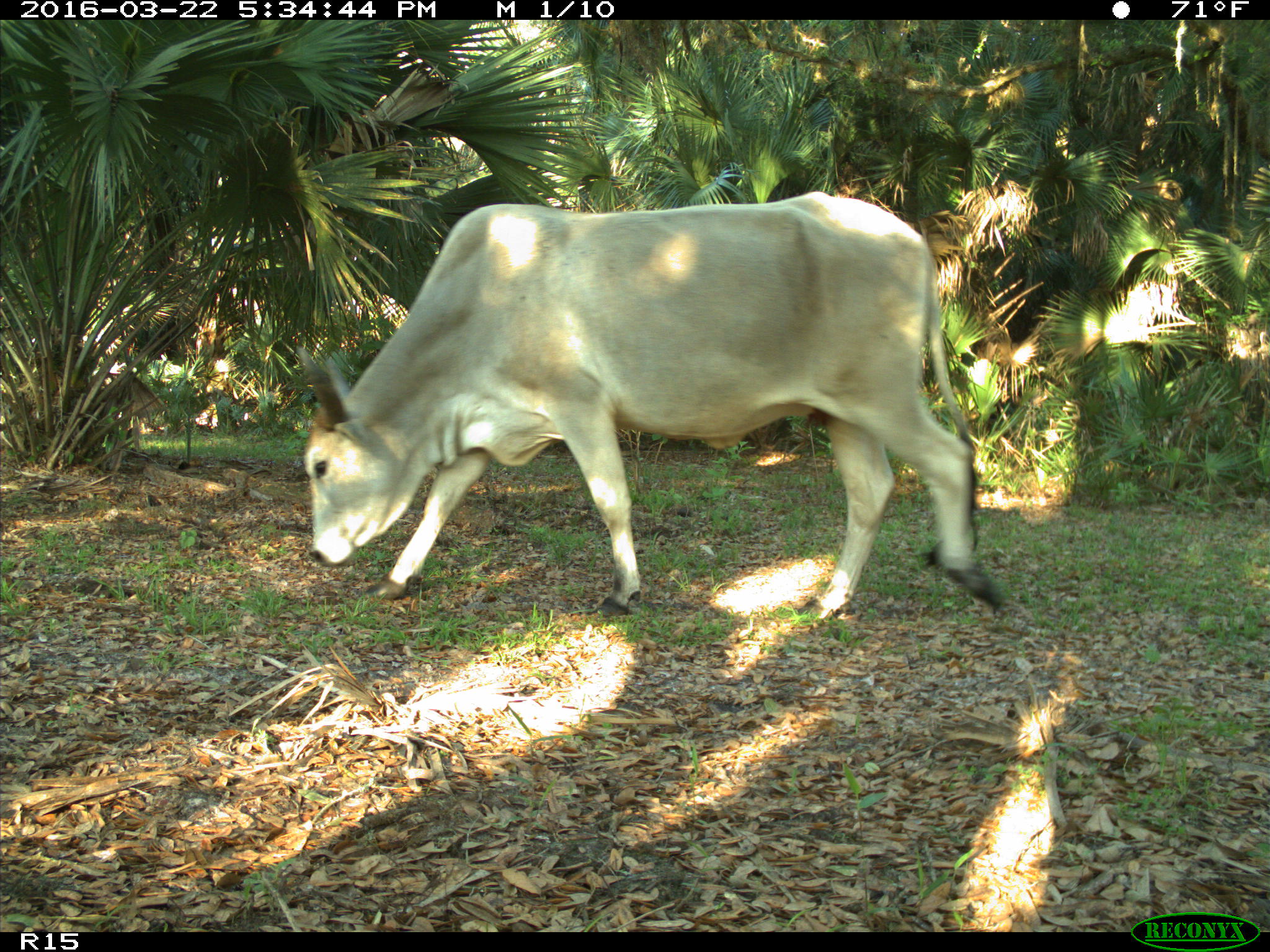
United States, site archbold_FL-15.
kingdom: Animalia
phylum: Chordata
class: Mammalia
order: Artiodactyla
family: Bovidae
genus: Bos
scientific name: Bos taurus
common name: domestic cow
Bos taurus (domestic cow).